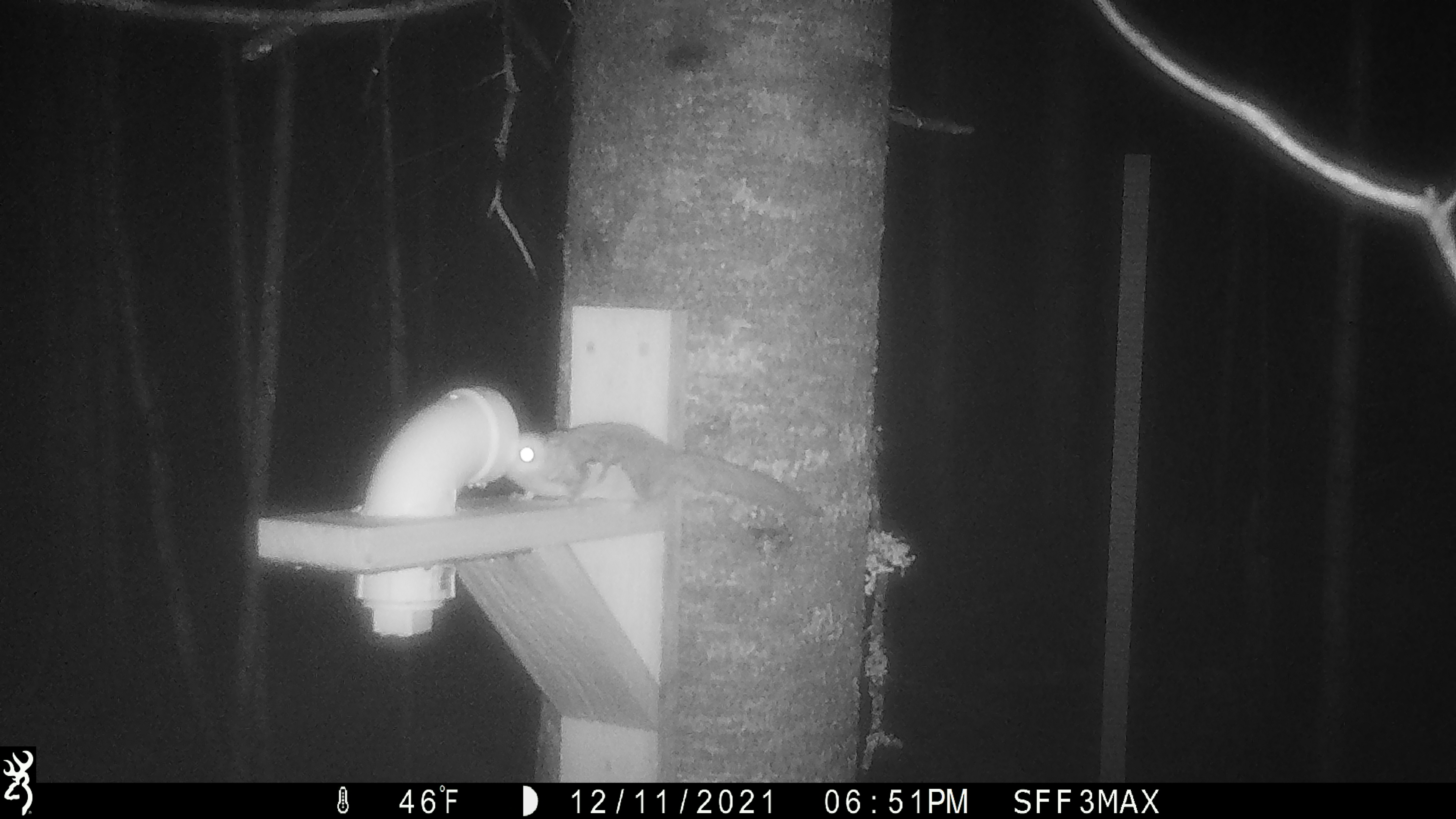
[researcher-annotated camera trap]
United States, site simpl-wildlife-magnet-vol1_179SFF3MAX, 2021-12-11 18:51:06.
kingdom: Animalia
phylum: Chordata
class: Mammalia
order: Rodentia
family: Sciuridae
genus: Glaucomys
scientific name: Glaucomys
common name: flying squirrel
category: flying squirrel sp.